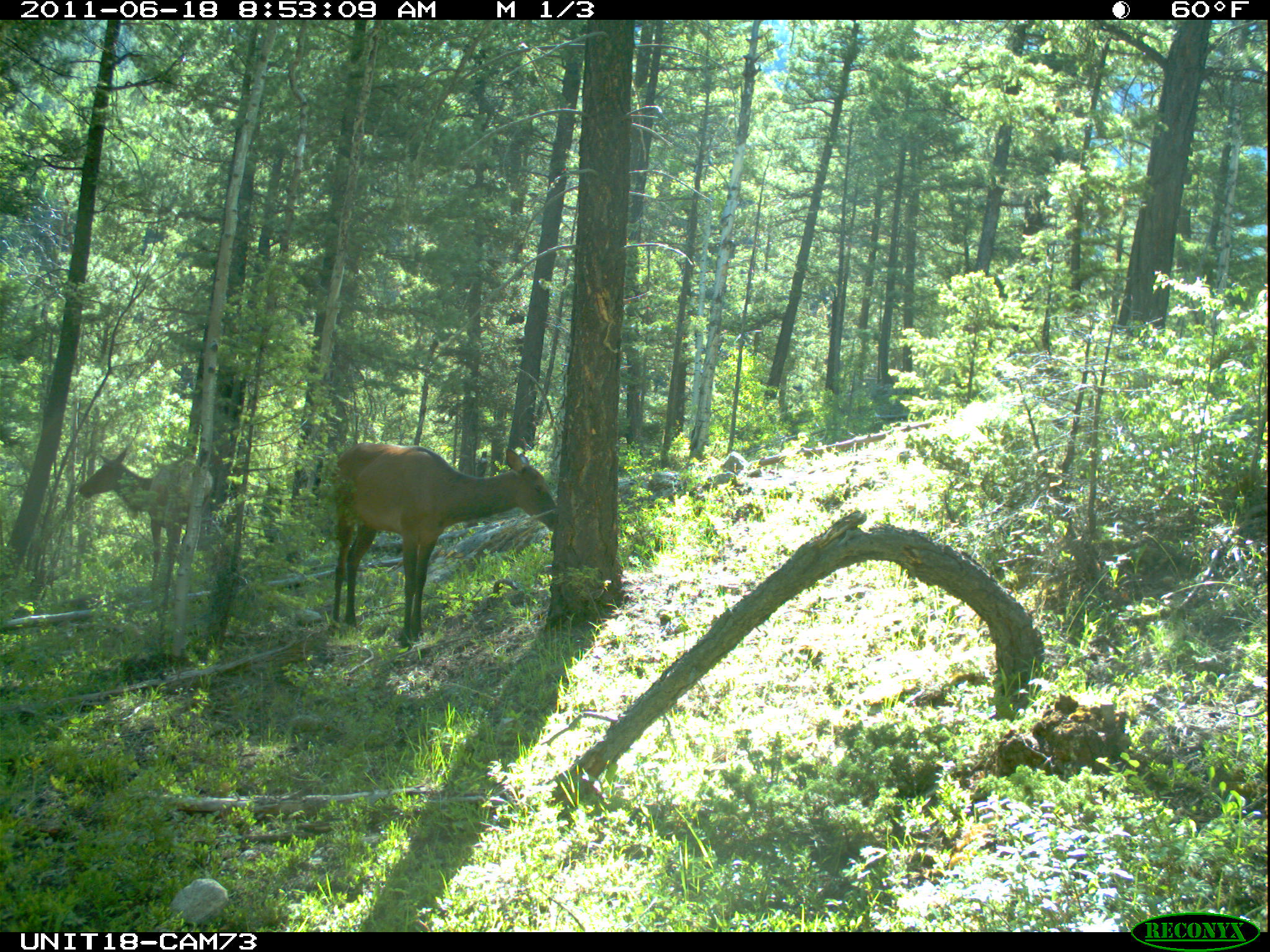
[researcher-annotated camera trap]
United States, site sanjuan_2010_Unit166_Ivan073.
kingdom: Animalia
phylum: Chordata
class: Mammalia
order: Artiodactyla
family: Cervidae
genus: Cervus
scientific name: Cervus elaphus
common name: red deer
Cervus elaphus (red deer).